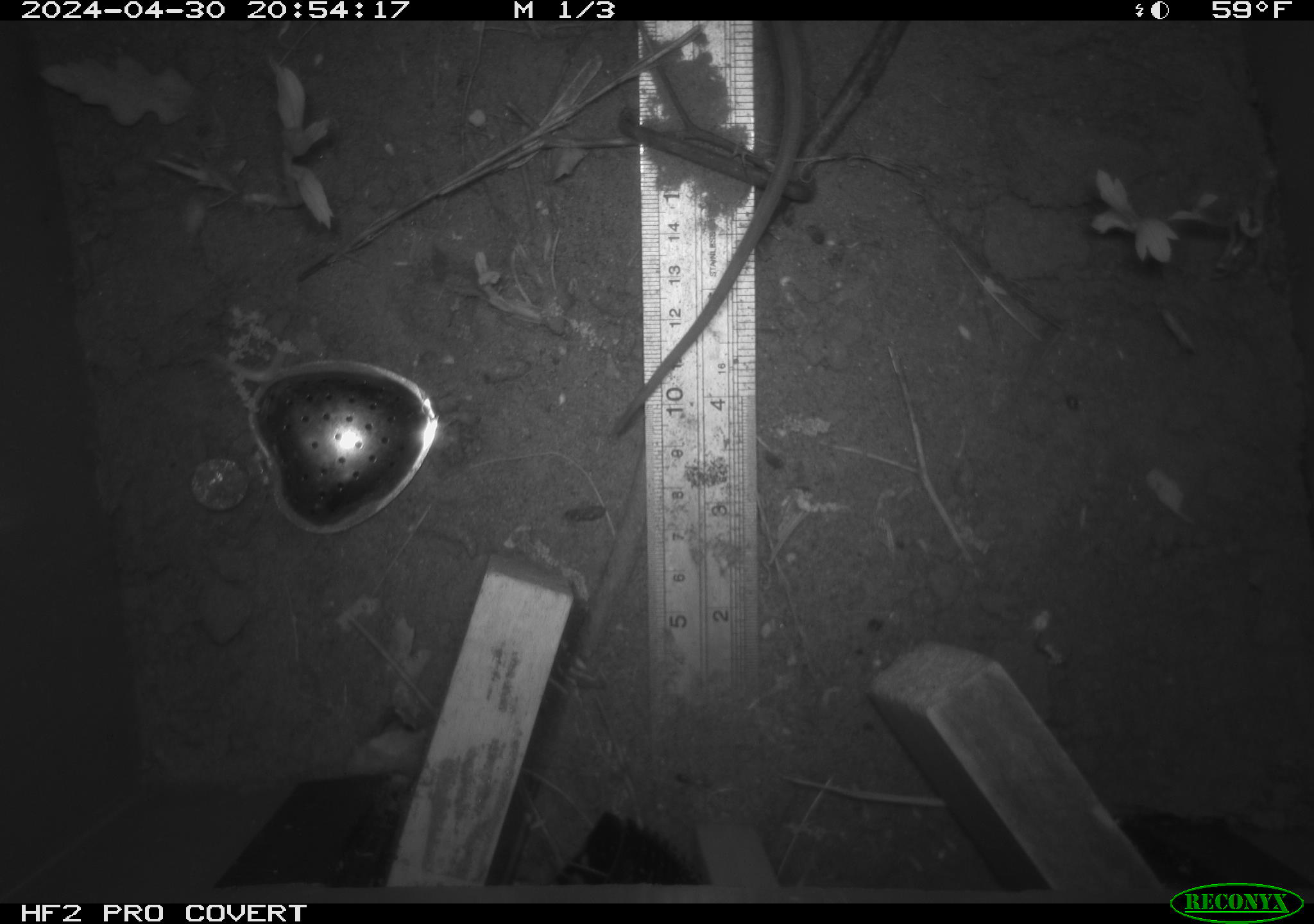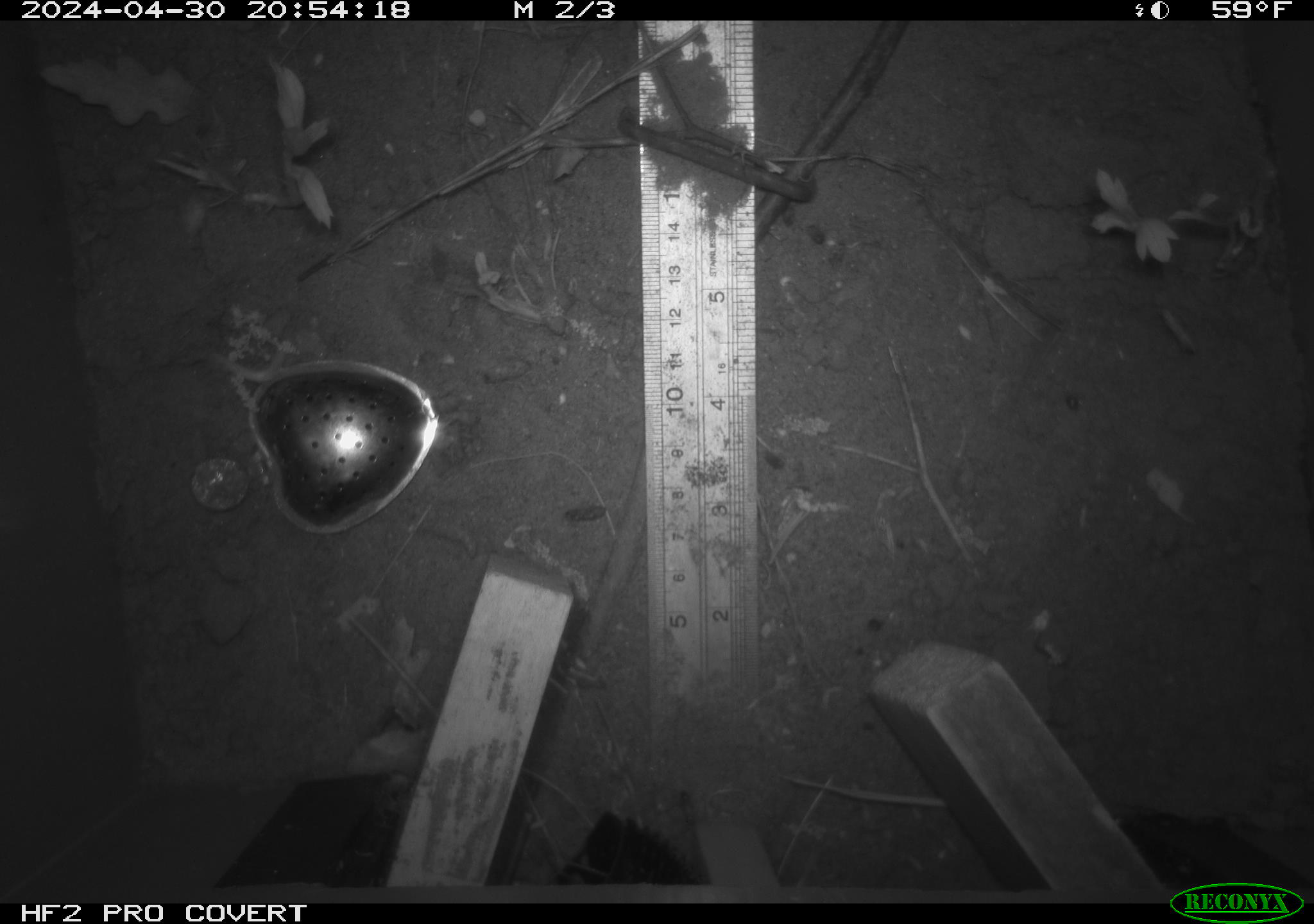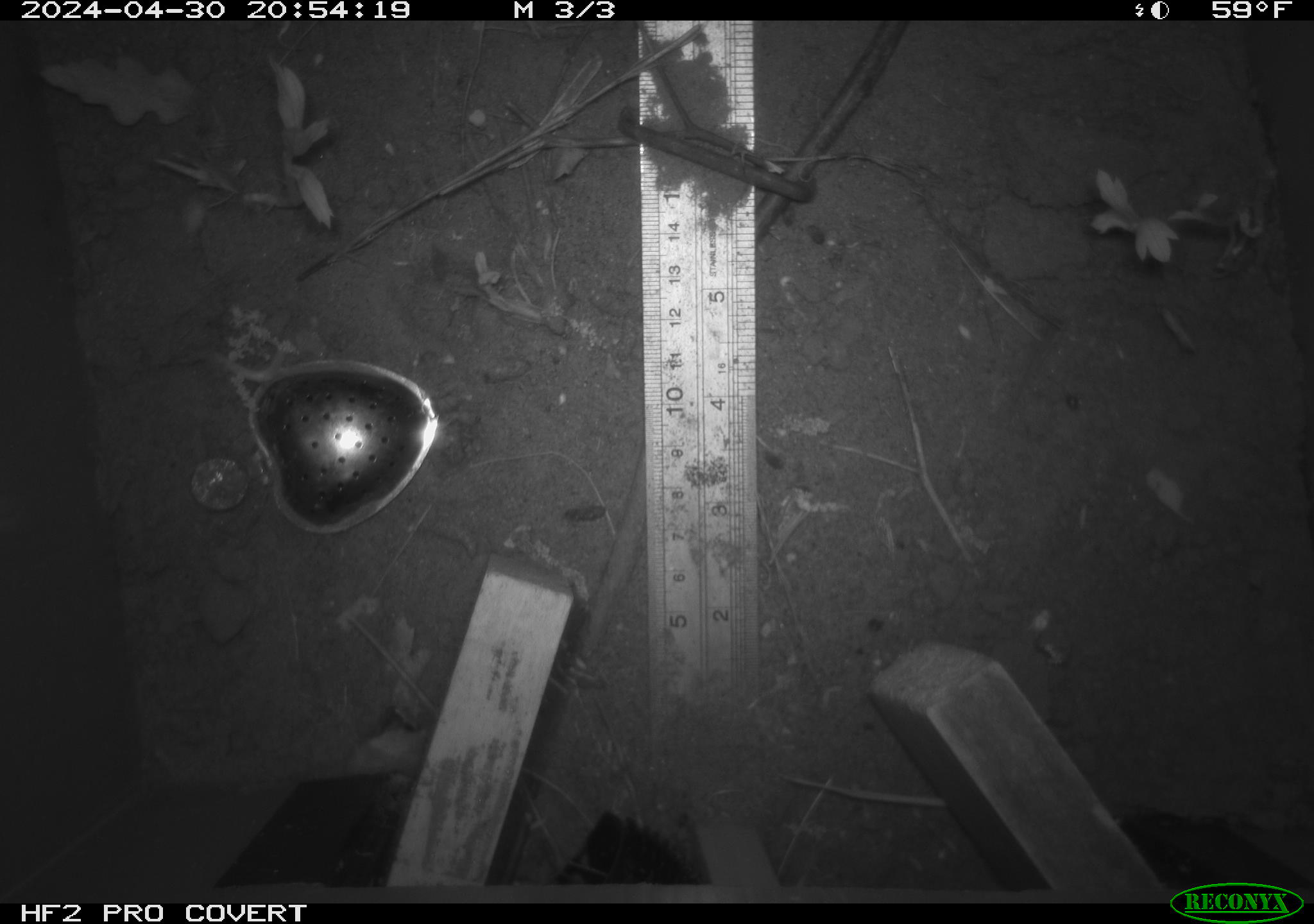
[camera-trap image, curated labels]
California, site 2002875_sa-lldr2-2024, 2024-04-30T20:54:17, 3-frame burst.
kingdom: Animalia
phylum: Chordata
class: Mammalia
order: Rodentia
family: Muridae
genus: Rattus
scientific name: Rattus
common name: rat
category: rattus species